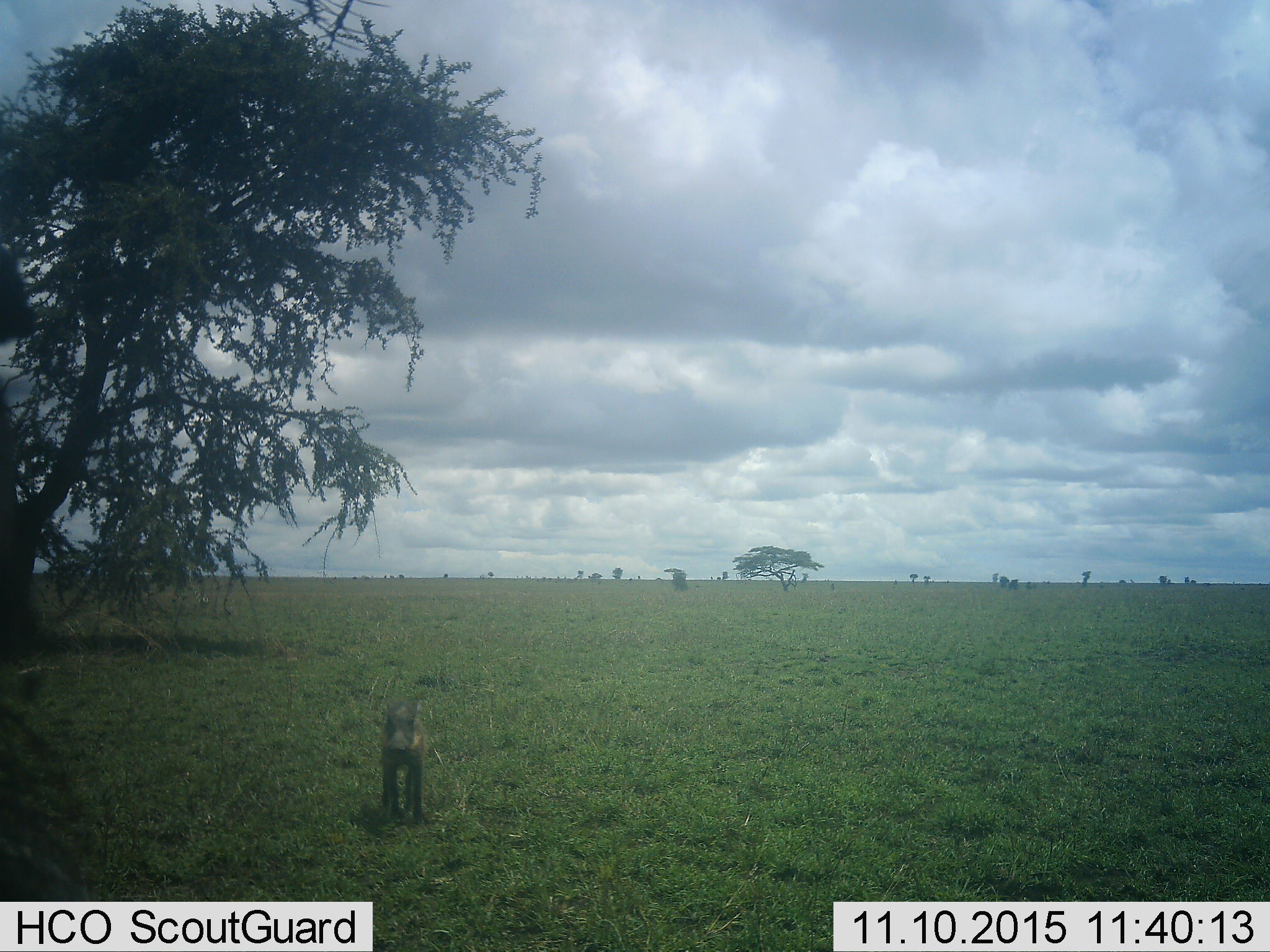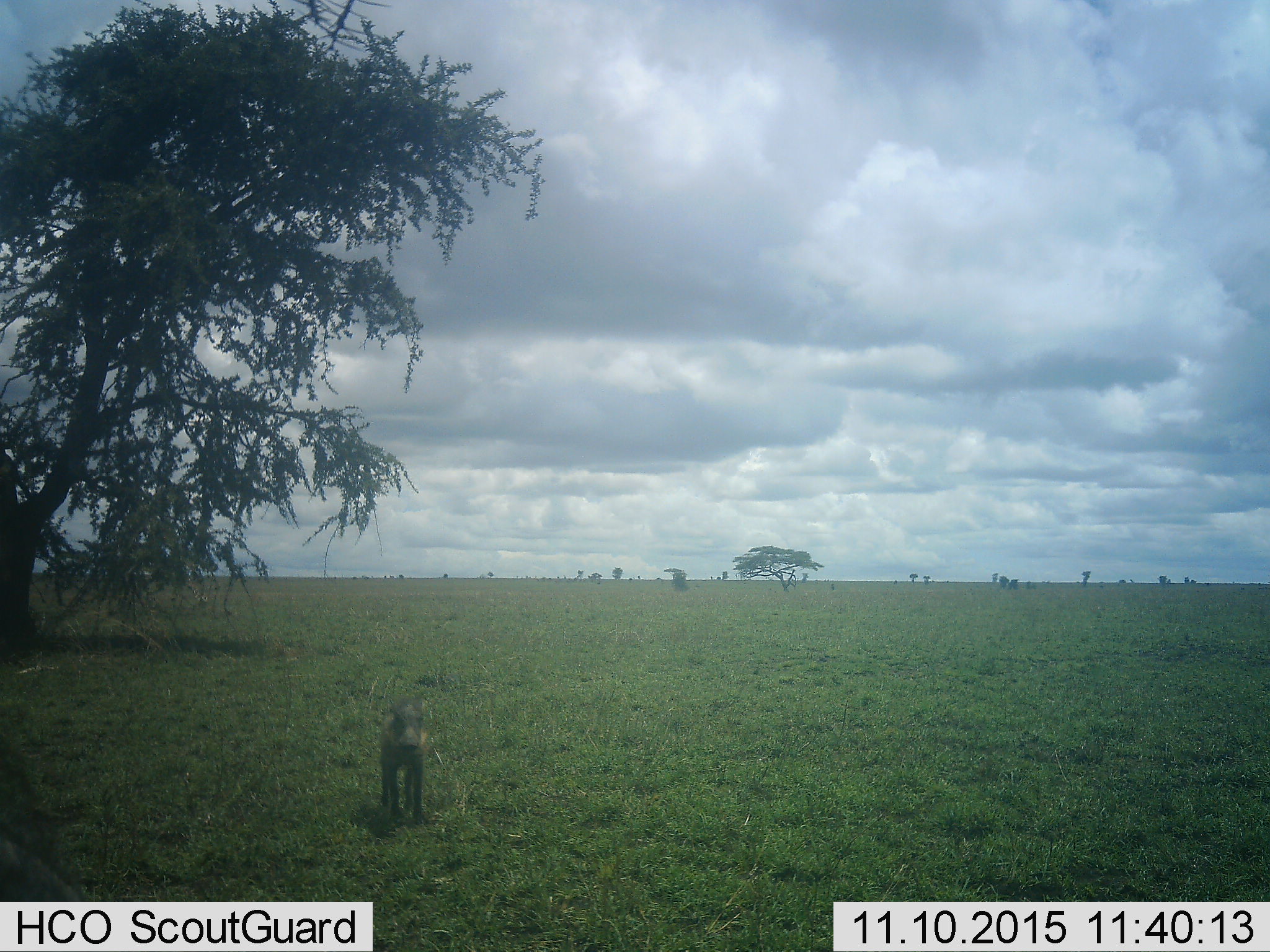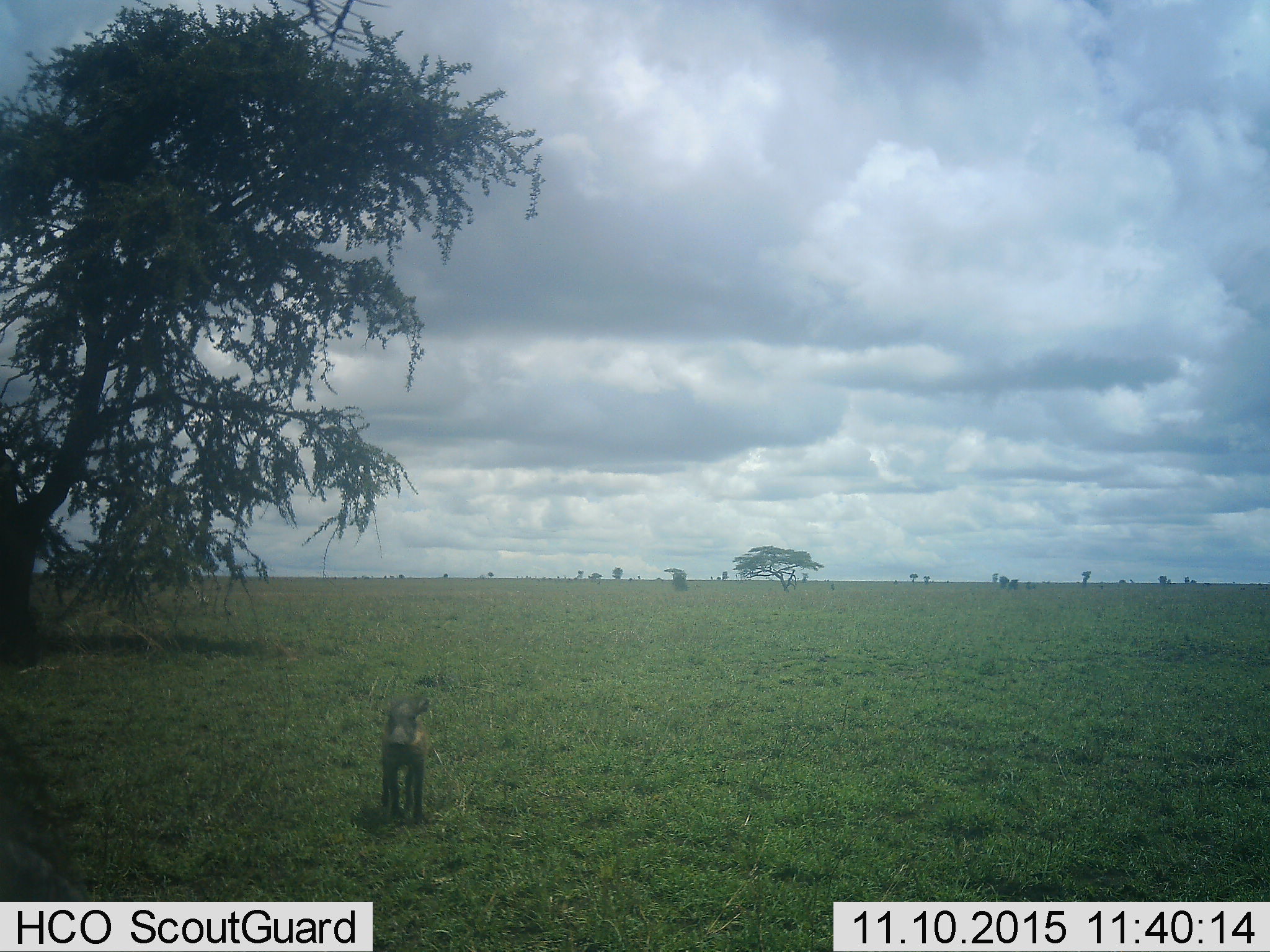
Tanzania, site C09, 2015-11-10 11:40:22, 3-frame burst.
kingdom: Animalia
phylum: Chordata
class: Mammalia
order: Artiodactyla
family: Suidae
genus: Phacochoerus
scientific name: Phacochoerus africanus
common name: warthog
Warthog (Phacochoerus africanus), count 1. Behavior (volunteer vote fractions): standing 100%, resting 0%, moving 0%, interacting 0%. Young present (vote fraction): 89%. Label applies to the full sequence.